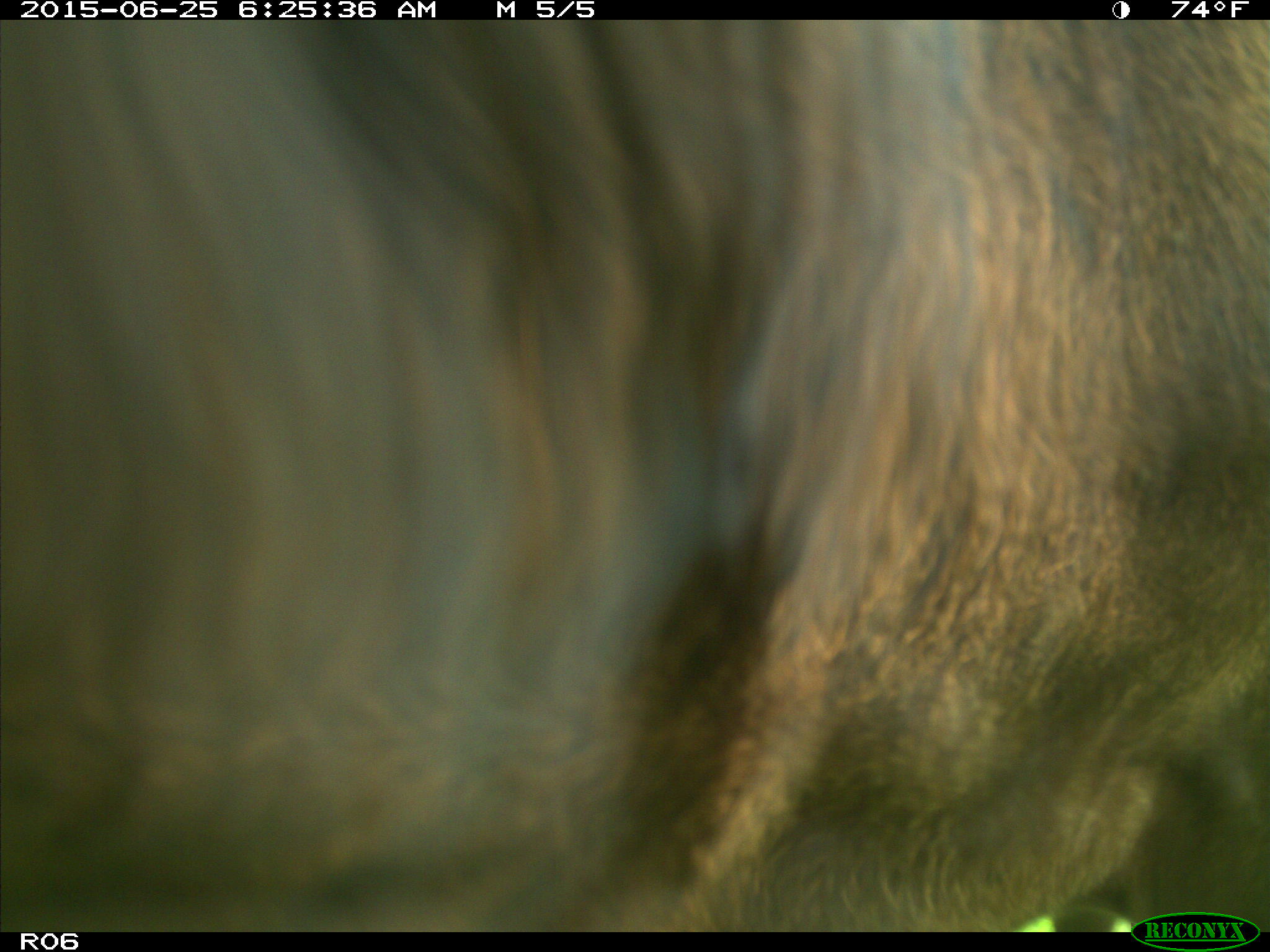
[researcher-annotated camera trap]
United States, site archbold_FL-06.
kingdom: Animalia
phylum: Chordata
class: Mammalia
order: Artiodactyla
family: Bovidae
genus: Bos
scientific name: Bos taurus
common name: domestic cow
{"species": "Bos taurus (domestic cow)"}